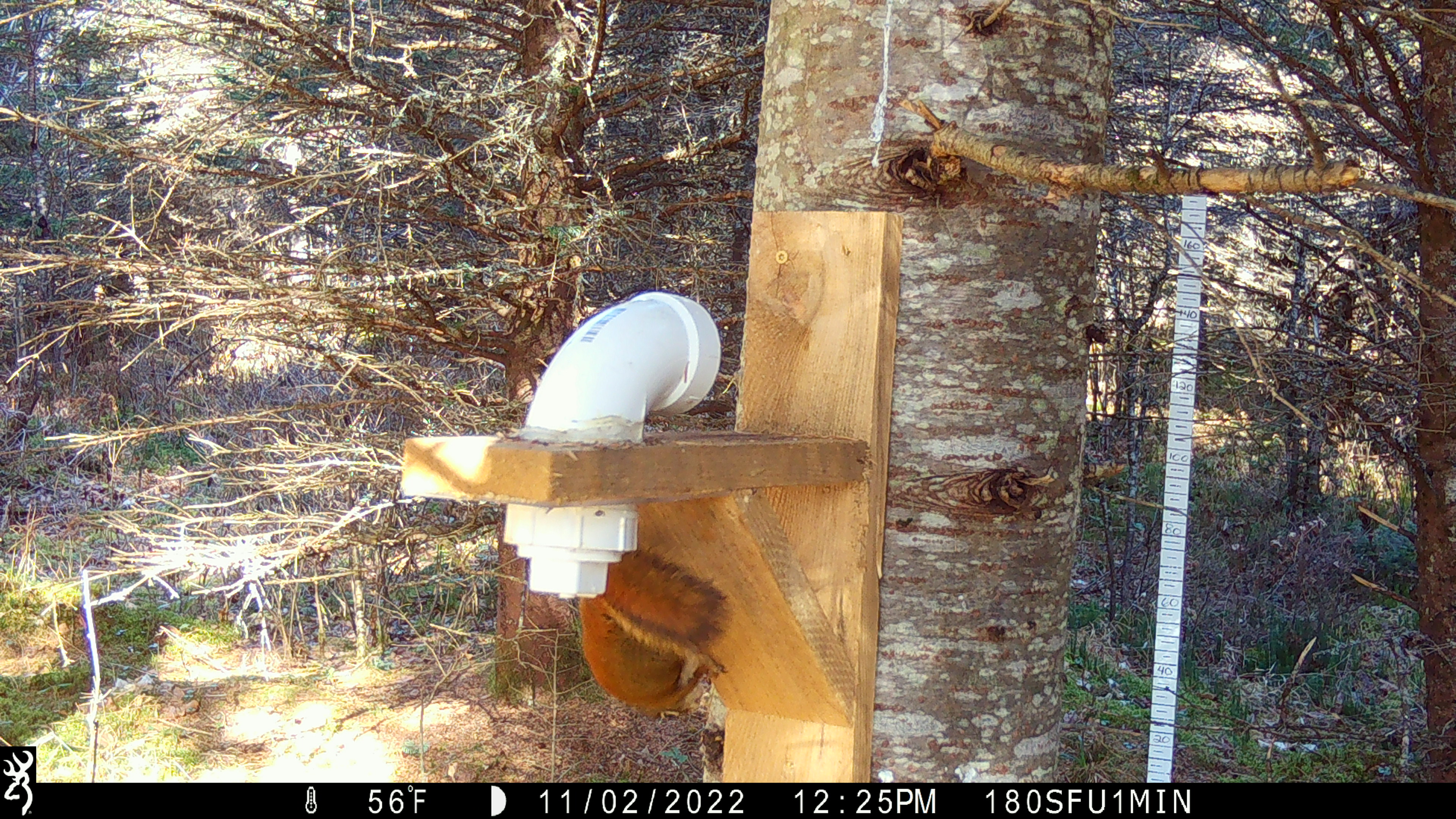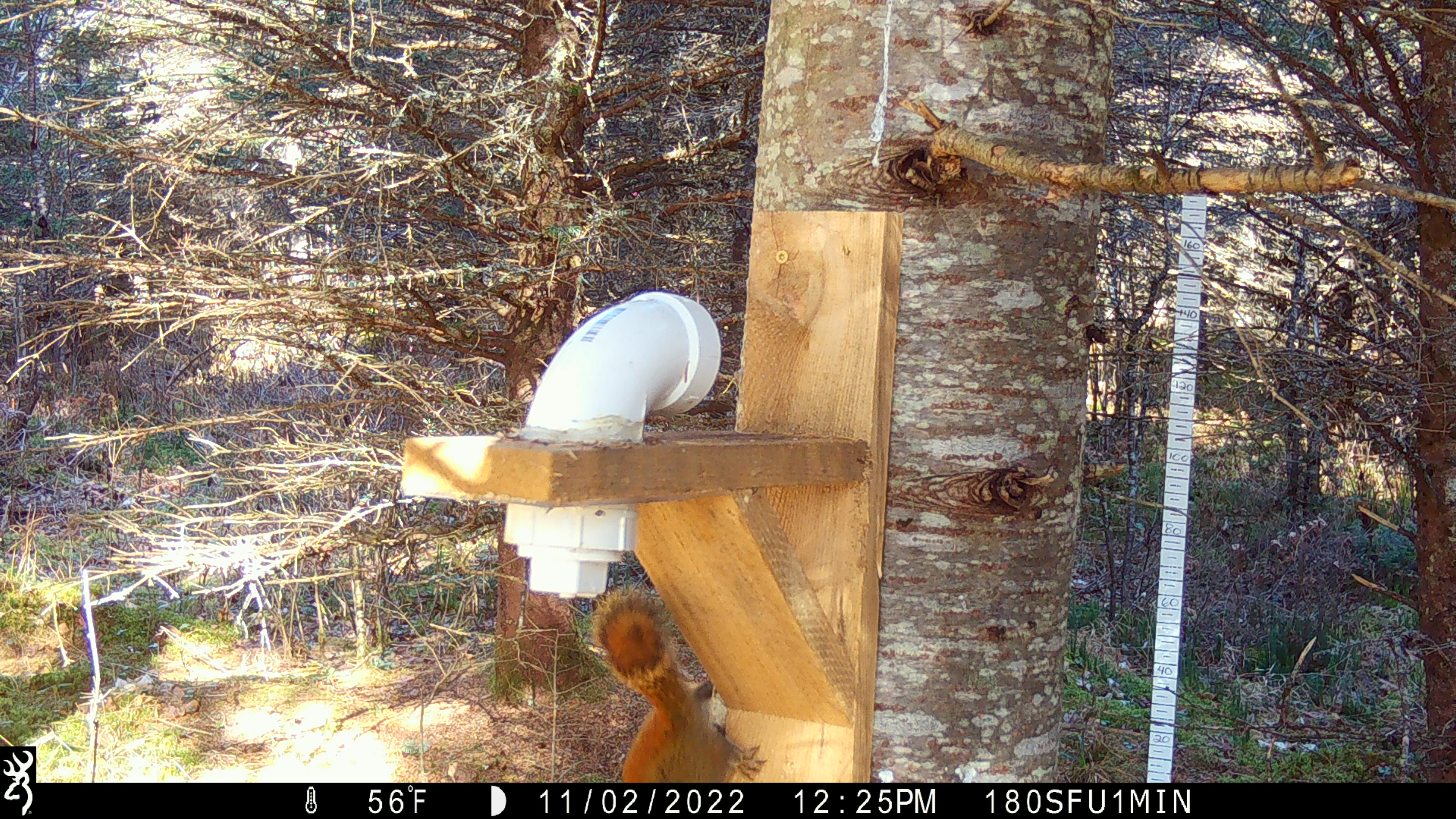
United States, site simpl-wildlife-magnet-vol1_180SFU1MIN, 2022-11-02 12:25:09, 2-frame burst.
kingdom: Animalia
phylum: Chordata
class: Mammalia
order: Rodentia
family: Sciuridae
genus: Tamiasciurus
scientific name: Tamiasciurus hudsonicus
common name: red squirrel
Red squirrel (Tamiasciurus hudsonicus).